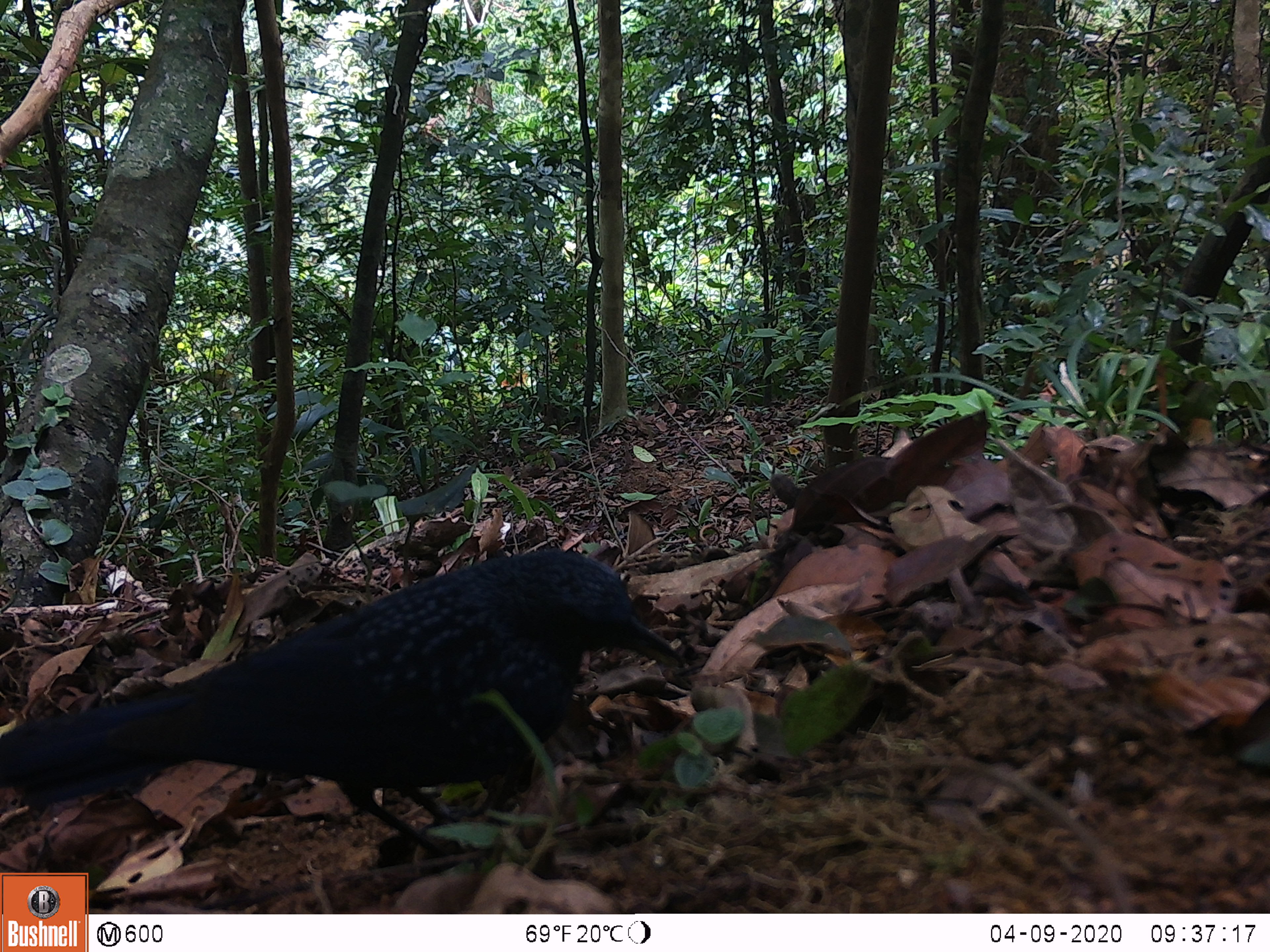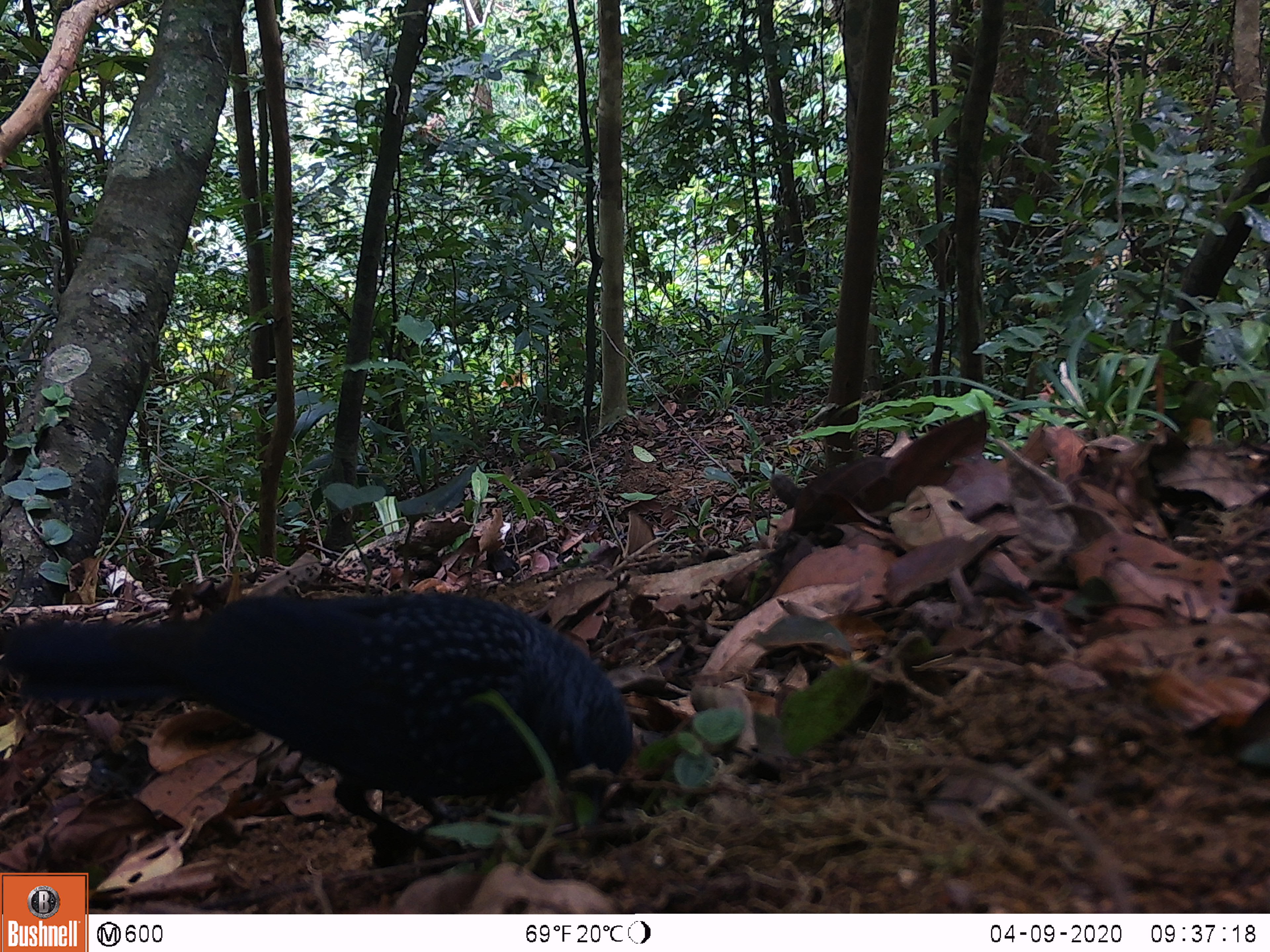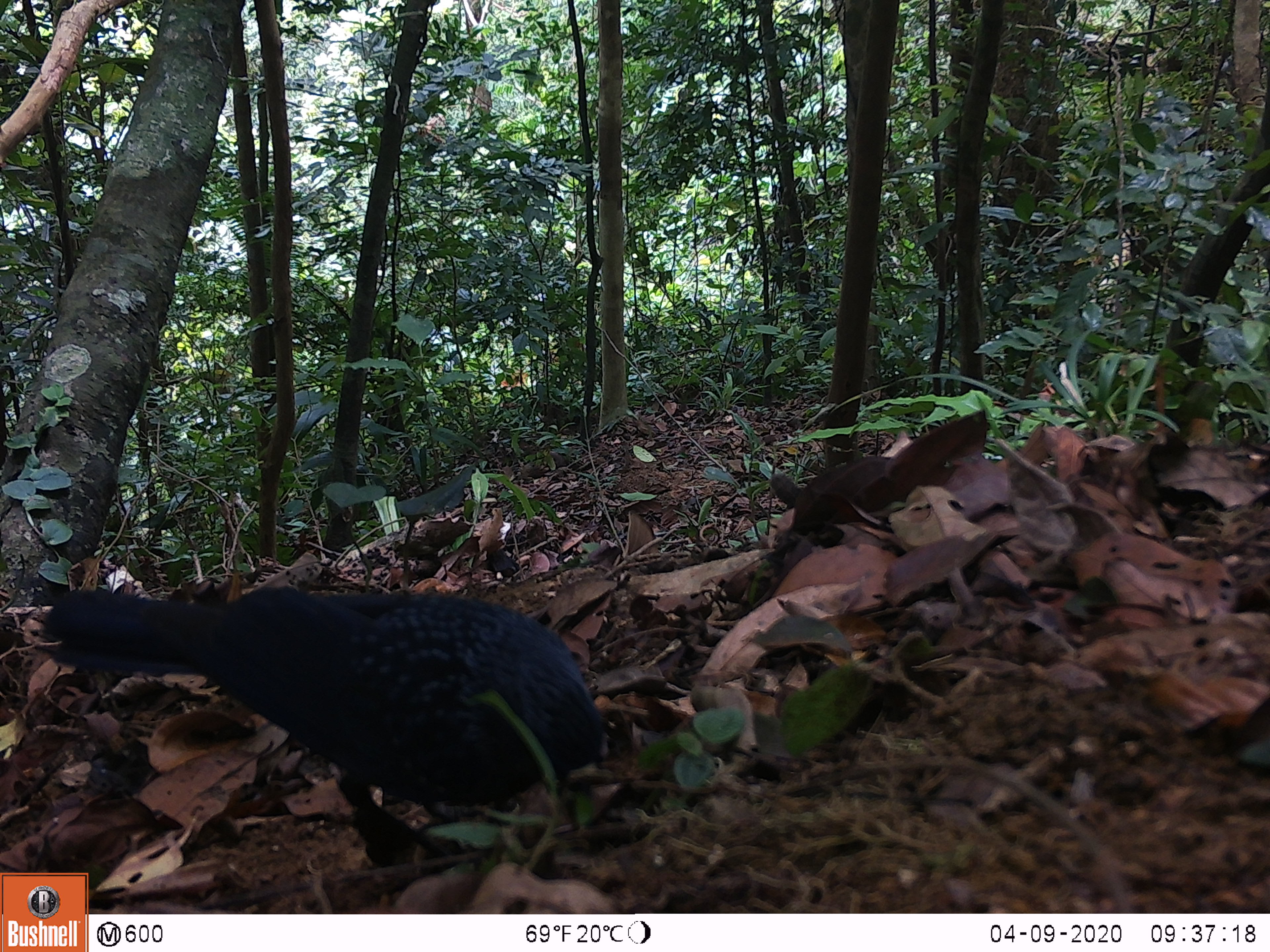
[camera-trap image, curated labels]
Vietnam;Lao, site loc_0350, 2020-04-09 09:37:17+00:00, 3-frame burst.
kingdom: Animalia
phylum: Chordata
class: Aves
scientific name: Aves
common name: bird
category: unidentified bird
Unidentified bird (bird) (Aves). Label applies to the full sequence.